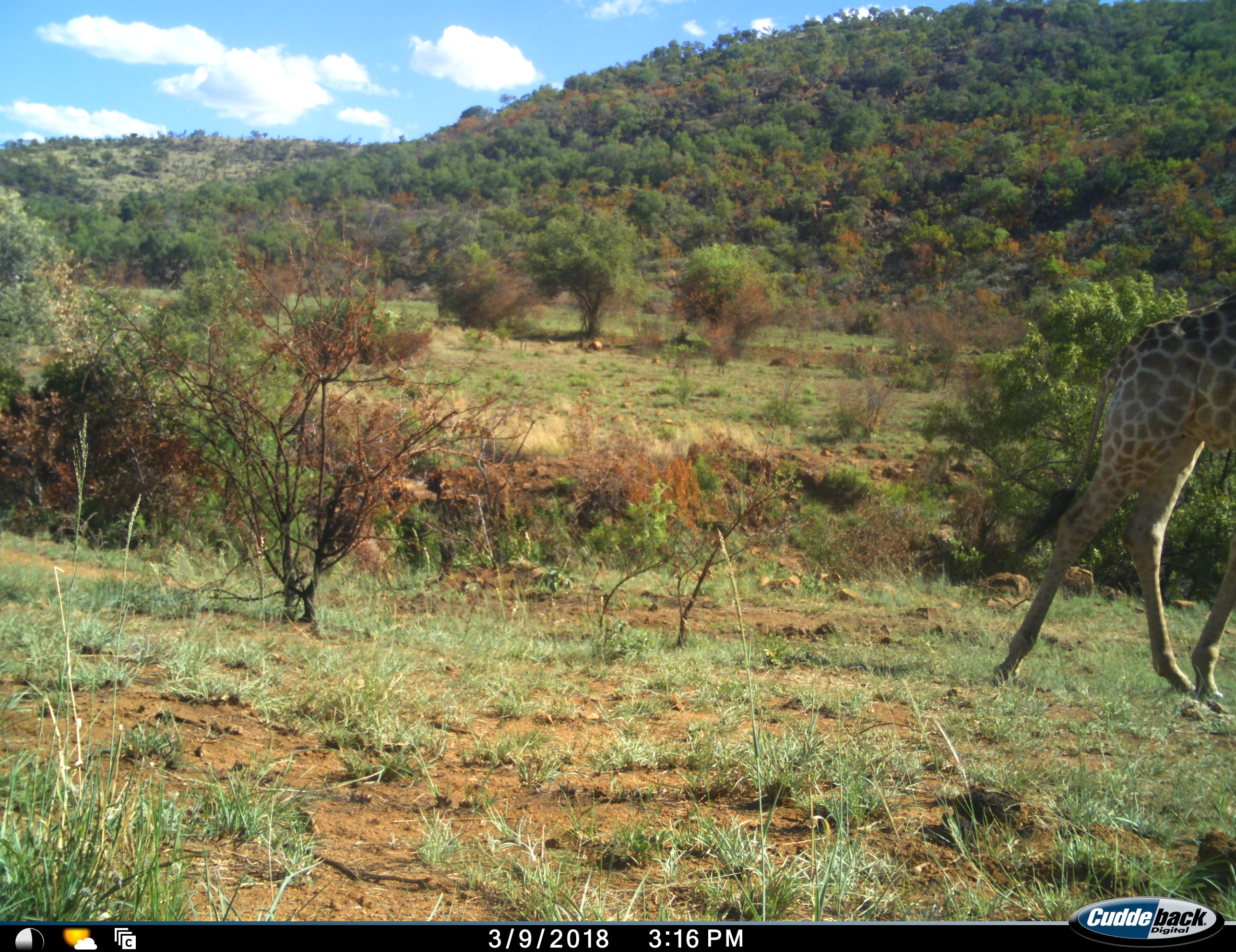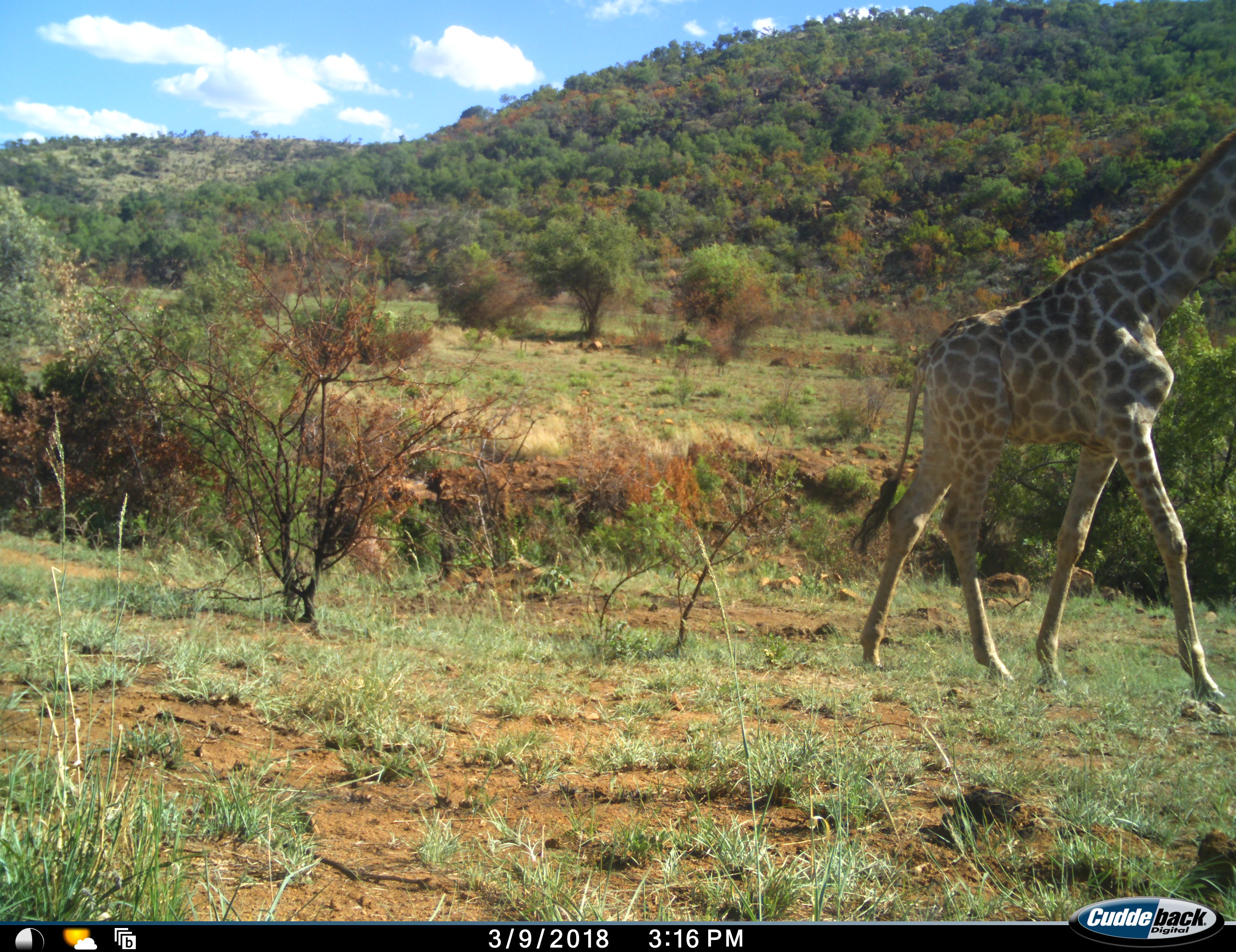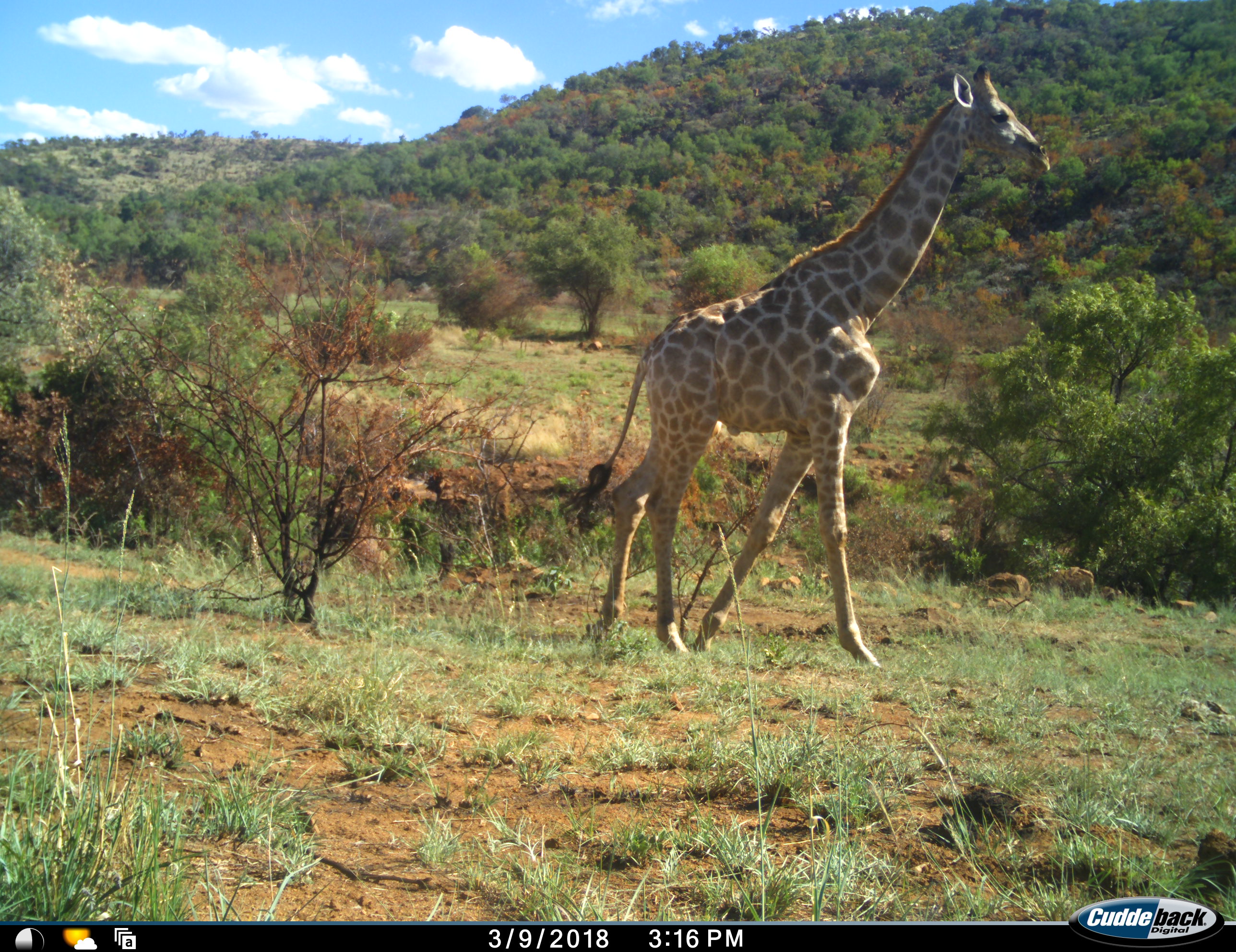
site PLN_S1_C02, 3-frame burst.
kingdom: Animalia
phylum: Chordata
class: Mammalia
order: Artiodactyla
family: Giraffidae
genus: Giraffa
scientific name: Giraffa camelopardalis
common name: giraffe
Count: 1.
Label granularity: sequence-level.